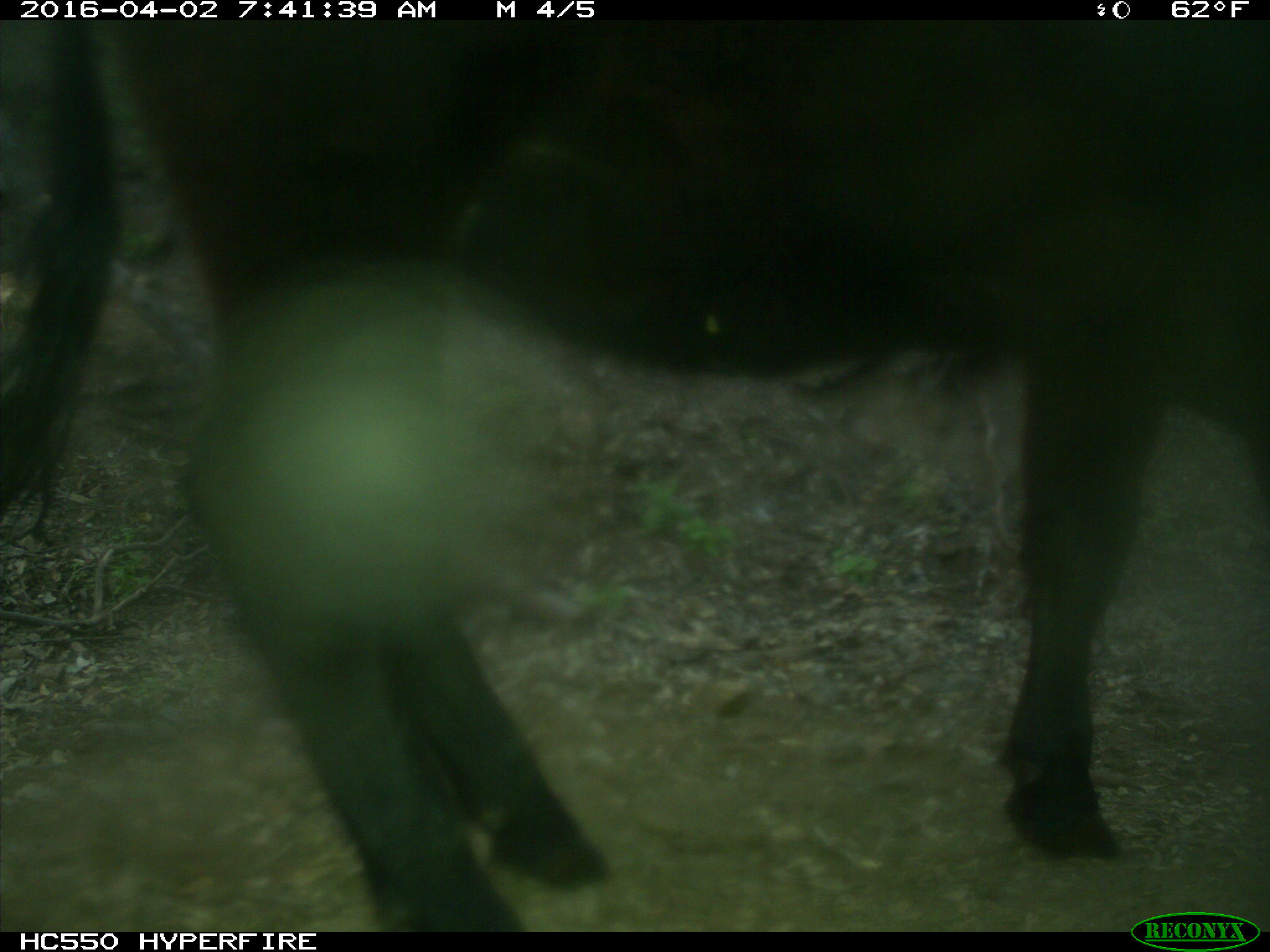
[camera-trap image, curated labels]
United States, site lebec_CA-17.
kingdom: Animalia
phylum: Chordata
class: Mammalia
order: Artiodactyla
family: Bovidae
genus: Bos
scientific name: Bos taurus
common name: domestic cow